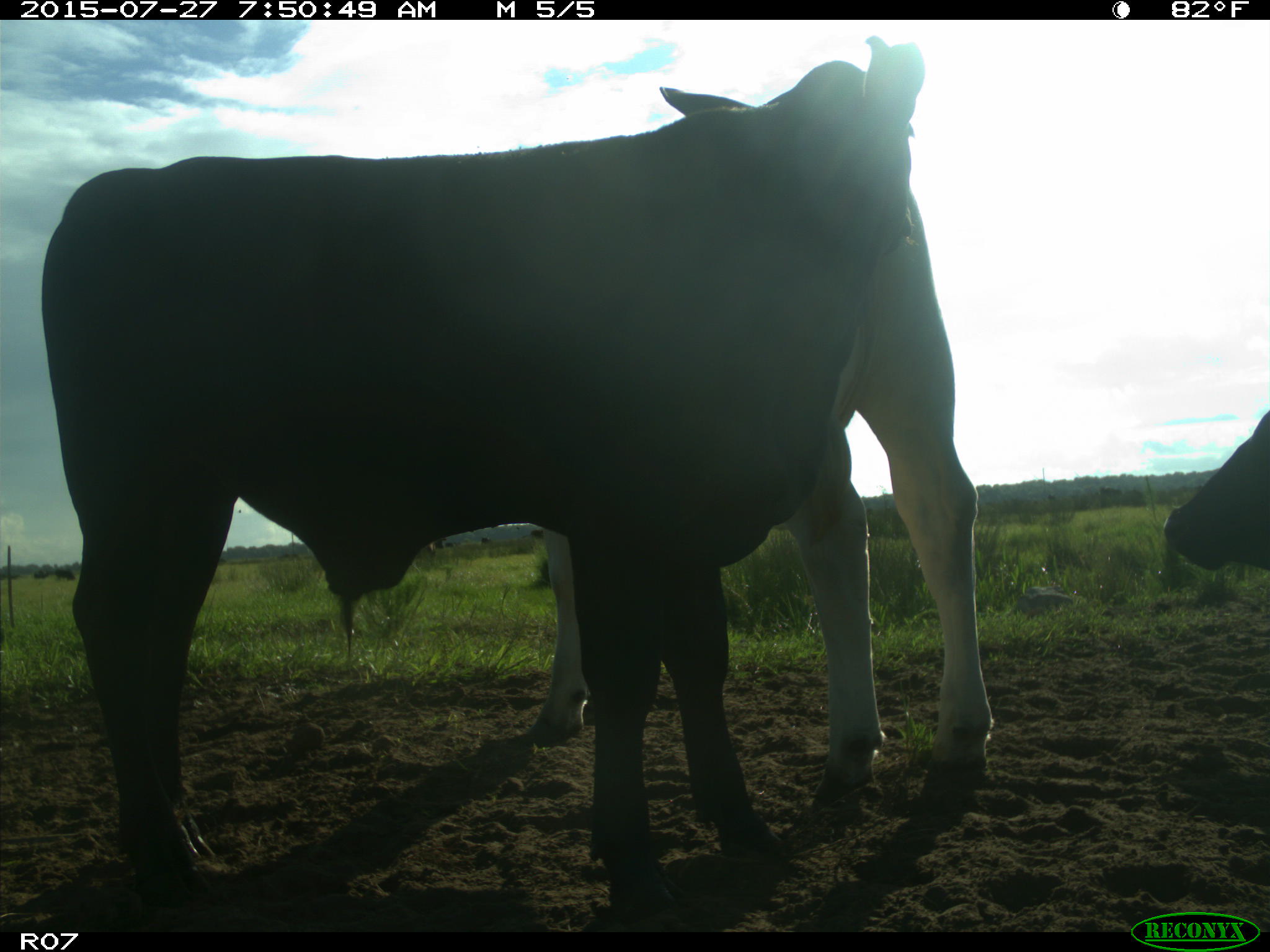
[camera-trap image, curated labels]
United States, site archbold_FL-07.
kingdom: Animalia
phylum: Chordata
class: Mammalia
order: Artiodactyla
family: Bovidae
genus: Bos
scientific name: Bos taurus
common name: domestic cow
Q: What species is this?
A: Bos taurus (domestic cow).